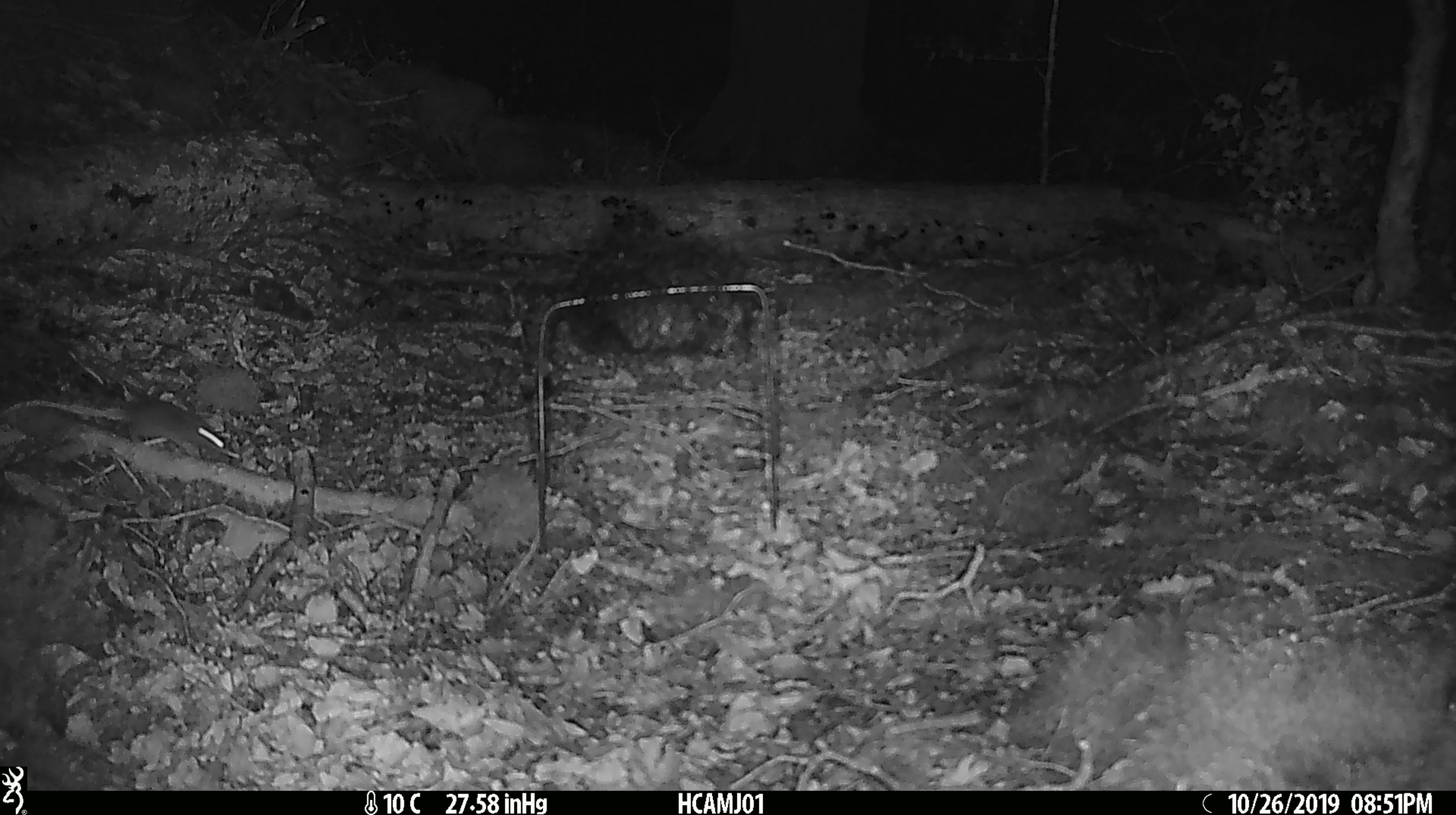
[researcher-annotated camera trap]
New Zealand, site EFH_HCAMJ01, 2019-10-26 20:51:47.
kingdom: Animalia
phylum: Chordata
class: Mammalia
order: Rodentia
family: Muridae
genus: Mus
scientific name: Mus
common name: mouse